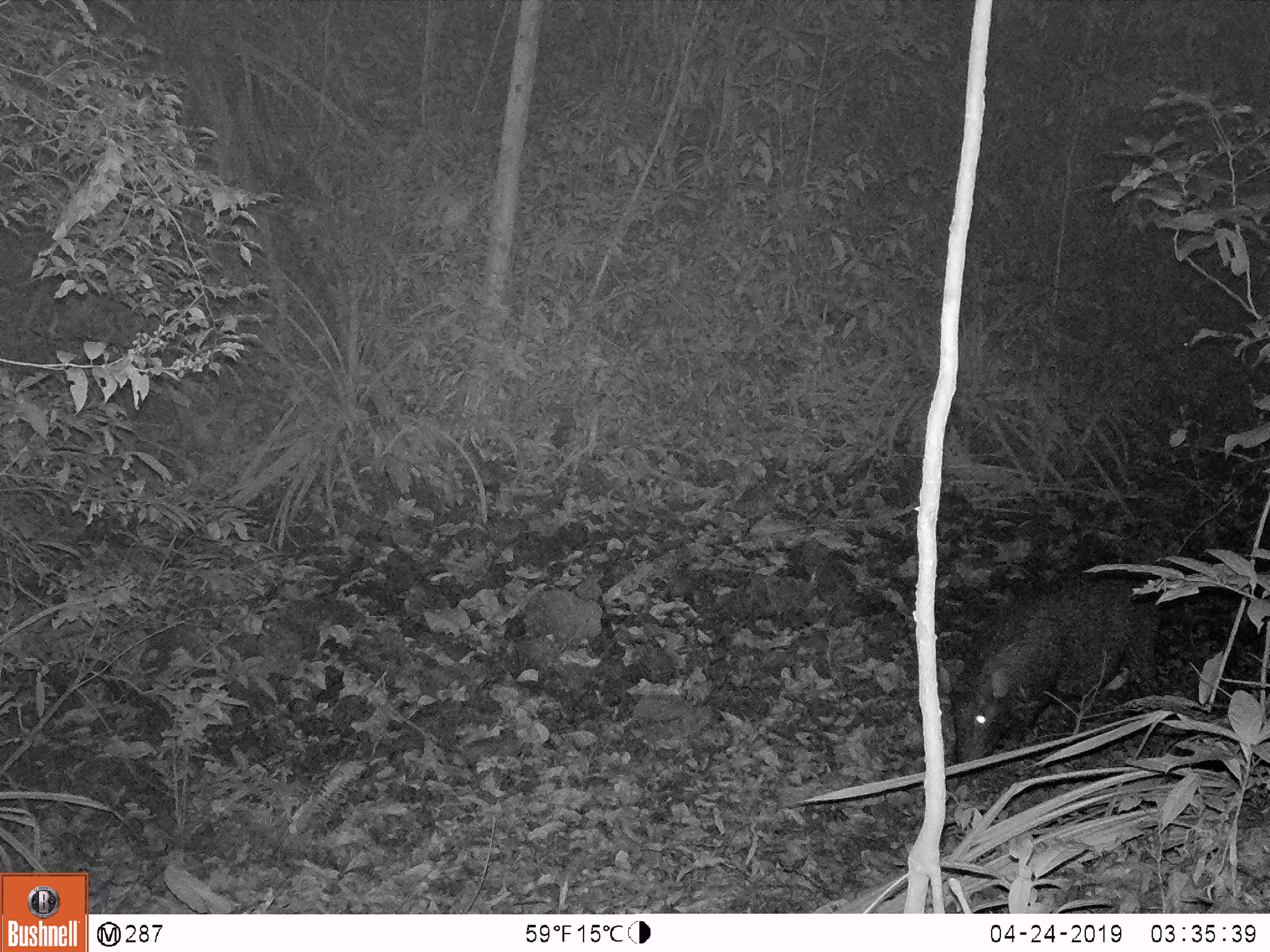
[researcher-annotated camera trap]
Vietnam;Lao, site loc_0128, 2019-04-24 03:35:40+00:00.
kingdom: Animalia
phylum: Chordata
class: Mammalia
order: Artiodactyla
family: Suidae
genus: Sus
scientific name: Sus scrofa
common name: eurasian wild pig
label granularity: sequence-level